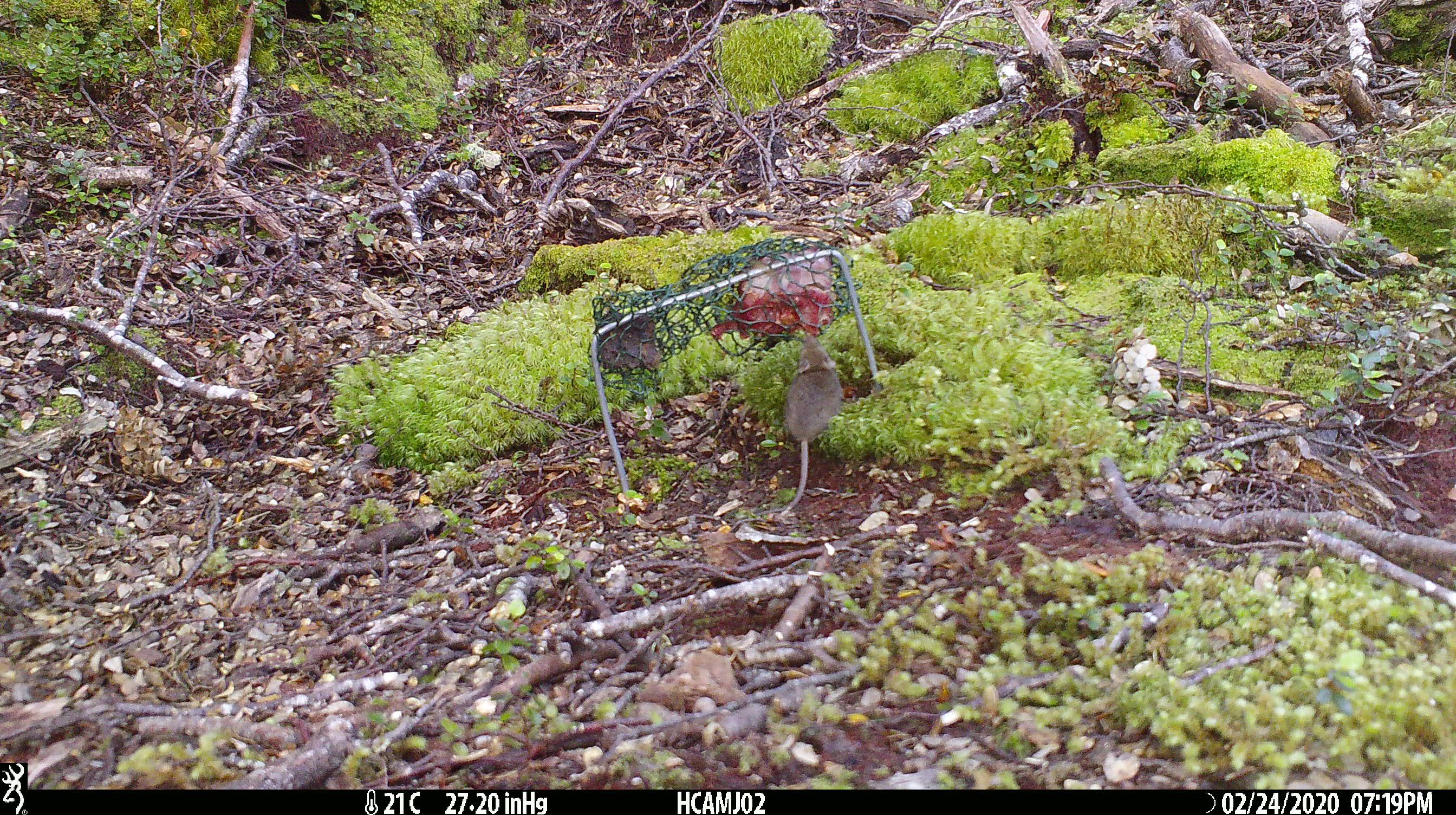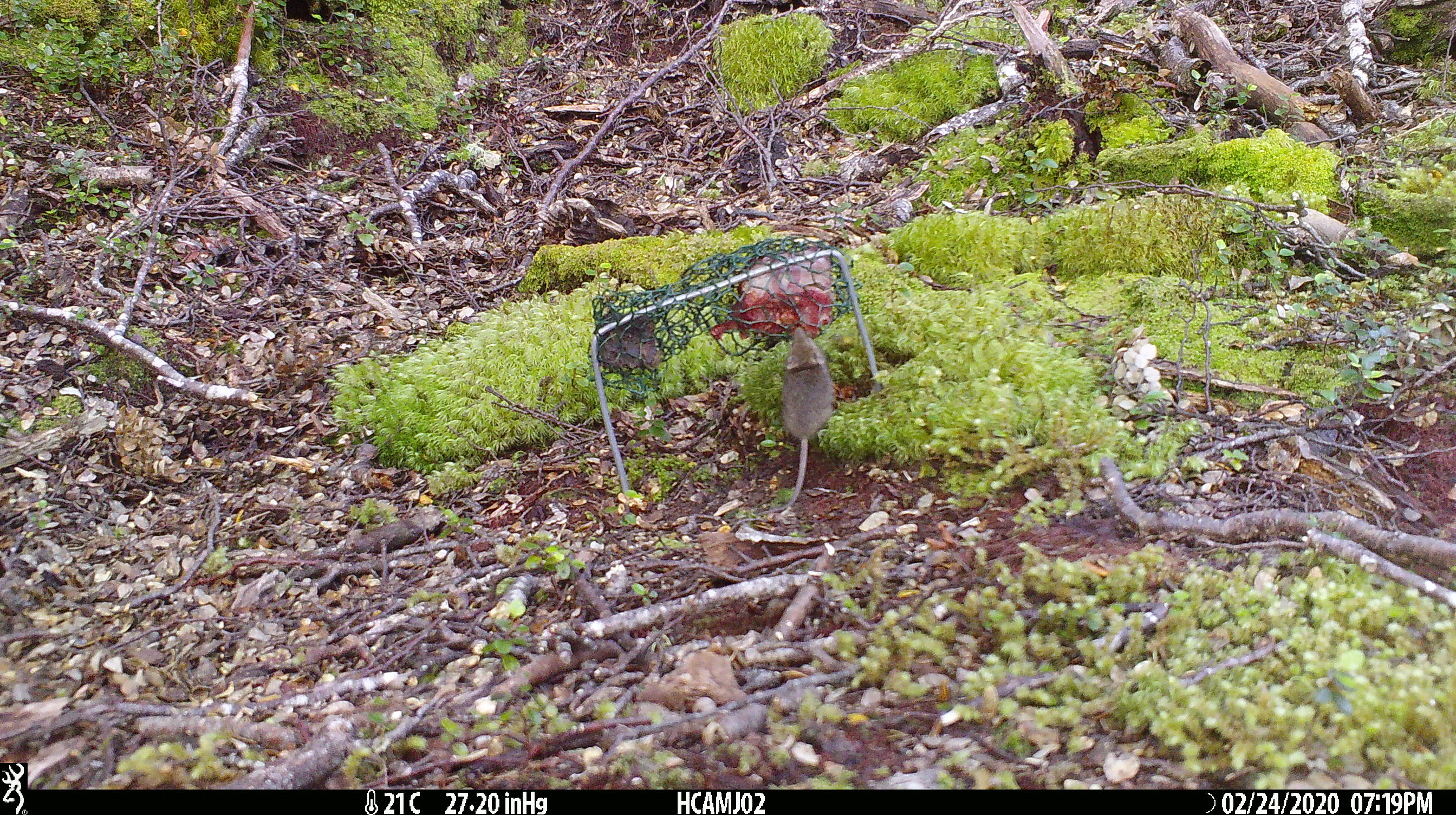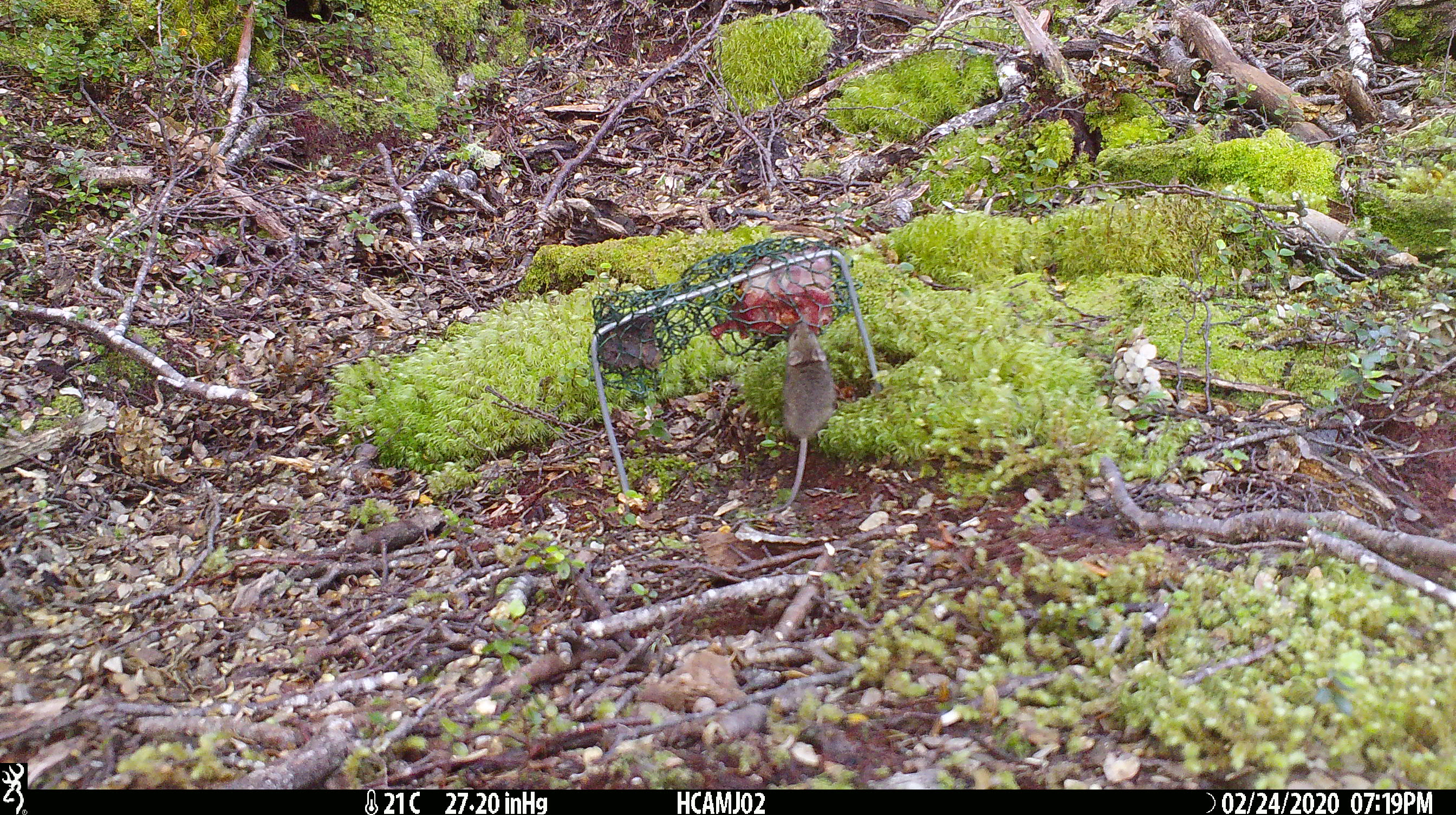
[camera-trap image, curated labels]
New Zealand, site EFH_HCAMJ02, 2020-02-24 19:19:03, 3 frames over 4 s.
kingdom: Animalia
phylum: Chordata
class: Mammalia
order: Rodentia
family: Muridae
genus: Mus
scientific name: Mus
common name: mouse